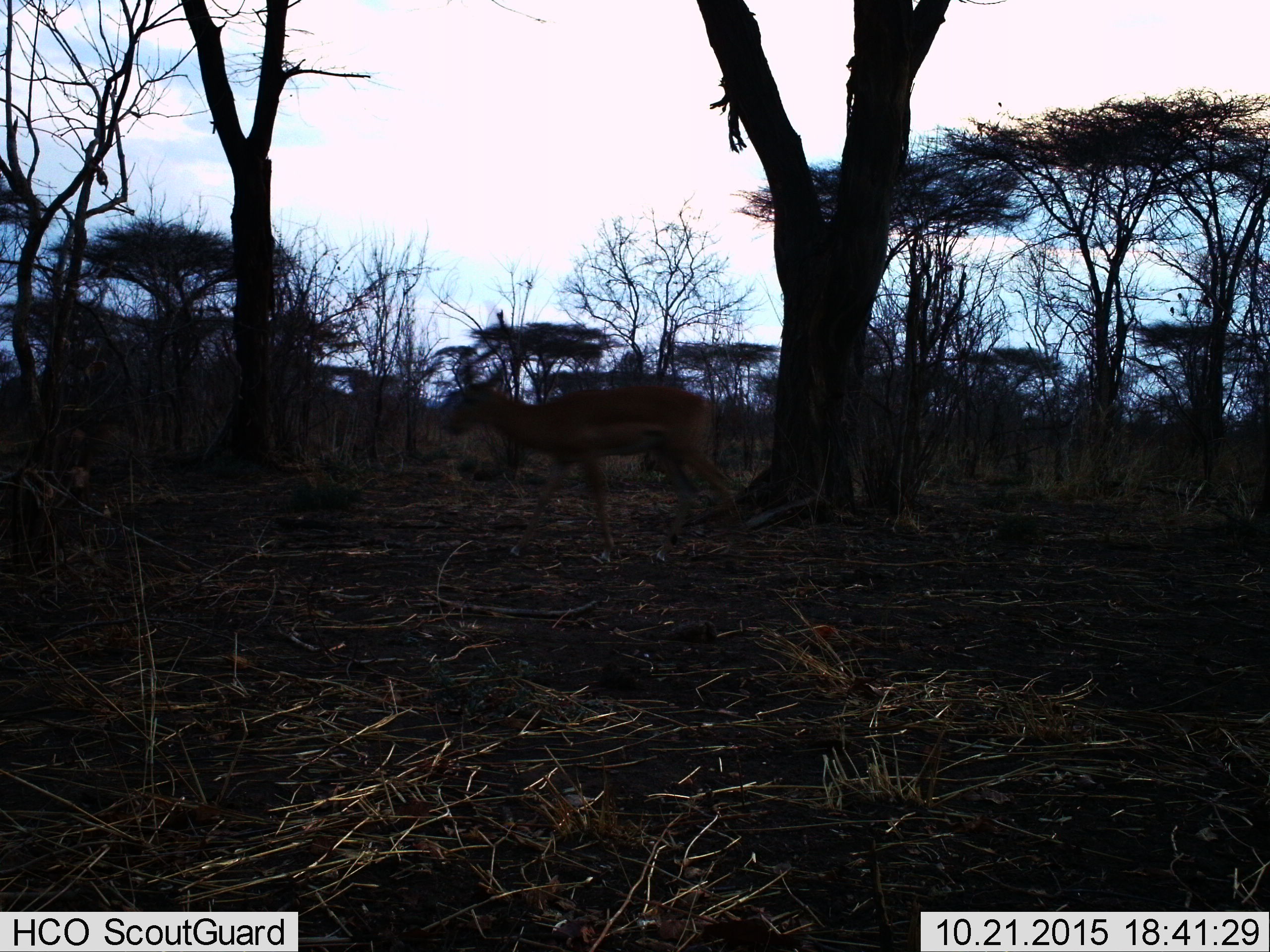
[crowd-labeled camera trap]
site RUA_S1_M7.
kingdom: Animalia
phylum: Chordata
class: Mammalia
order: Artiodactyla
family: Bovidae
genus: Aepyceros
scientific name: Aepyceros melampus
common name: impala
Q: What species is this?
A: Impala (Aepyceros melampus).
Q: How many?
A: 1.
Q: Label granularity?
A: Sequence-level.